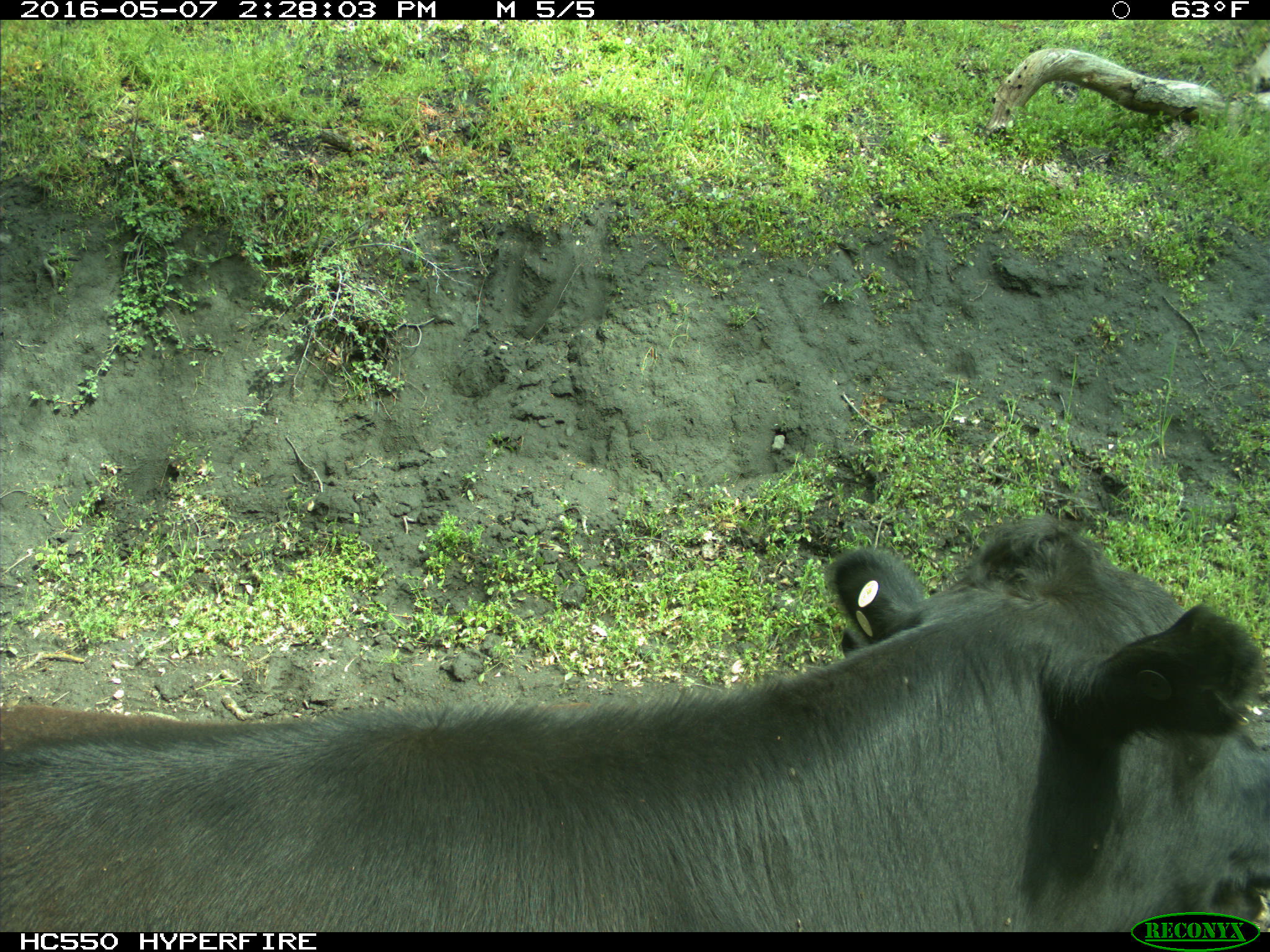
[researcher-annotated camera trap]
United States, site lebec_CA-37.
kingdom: Animalia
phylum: Chordata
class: Mammalia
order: Artiodactyla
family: Bovidae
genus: Bos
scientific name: Bos taurus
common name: domestic cow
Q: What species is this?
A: Bos taurus (domestic cow).